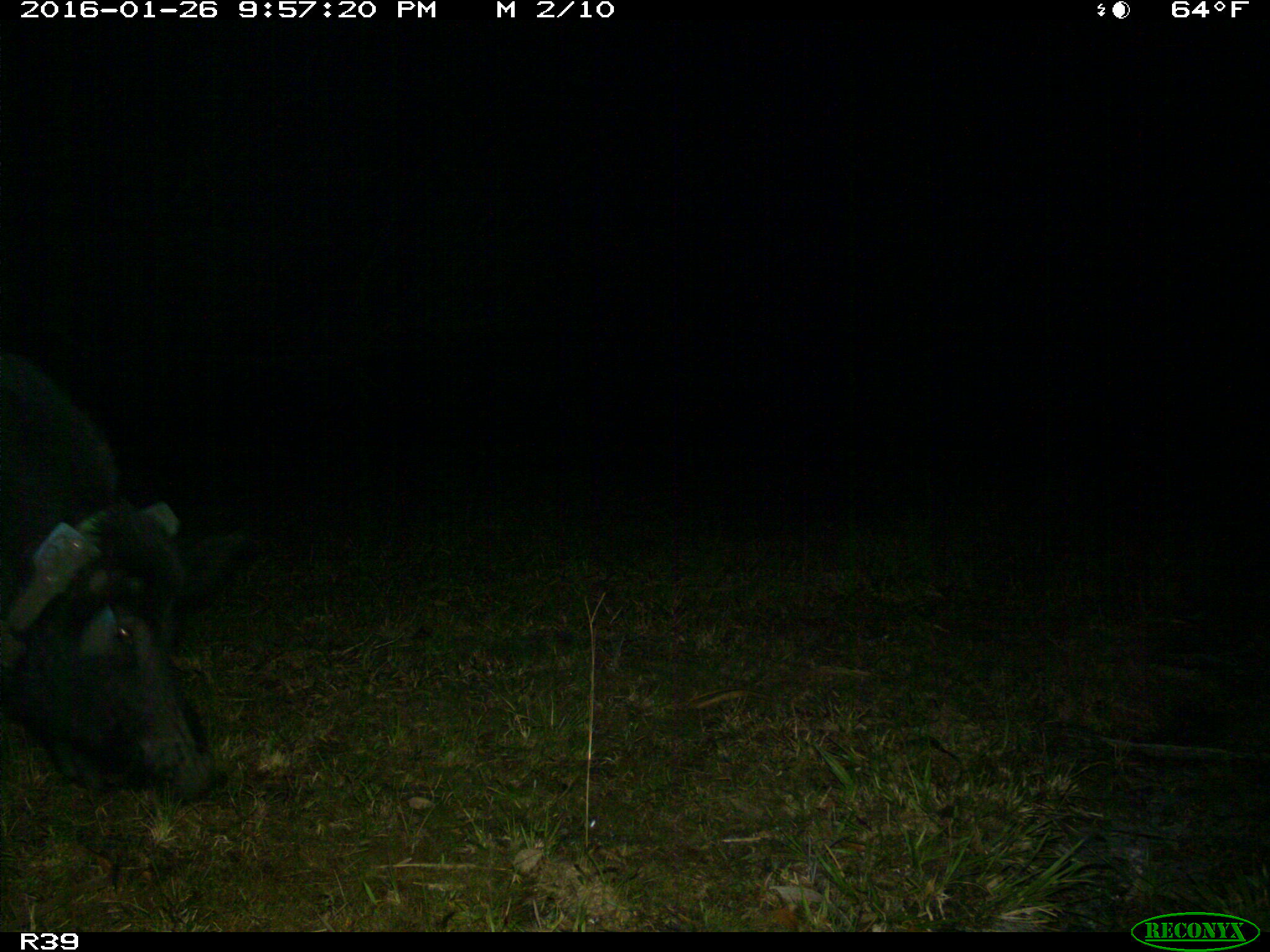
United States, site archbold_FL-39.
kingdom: Animalia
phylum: Chordata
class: Mammalia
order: Artiodactyla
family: Suidae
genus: Sus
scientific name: Sus scrofa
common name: wild boar